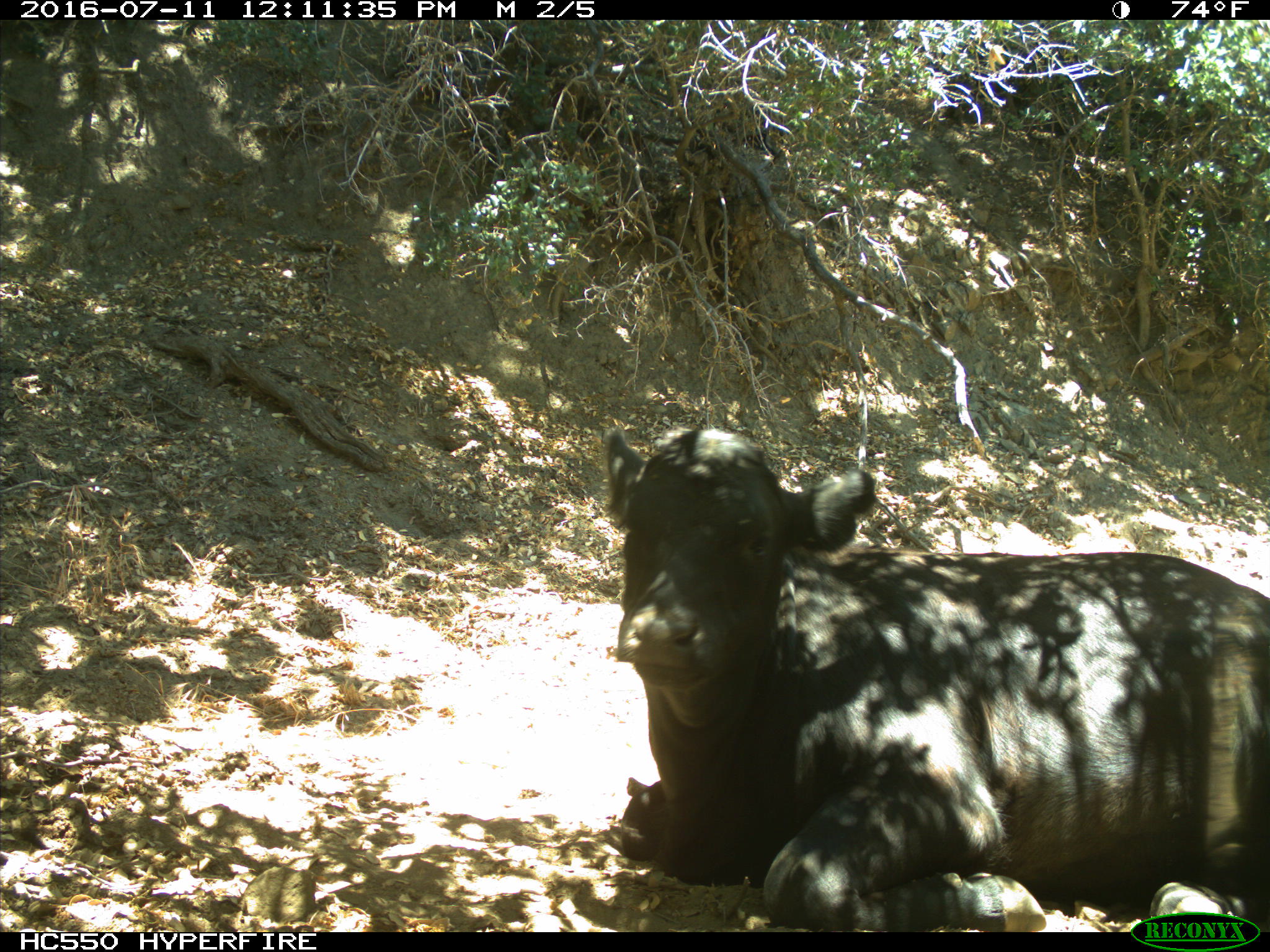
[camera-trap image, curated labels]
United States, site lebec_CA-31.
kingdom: Animalia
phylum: Chordata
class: Mammalia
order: Artiodactyla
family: Bovidae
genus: Bos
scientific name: Bos taurus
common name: domestic cow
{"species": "Bos taurus (domestic cow)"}